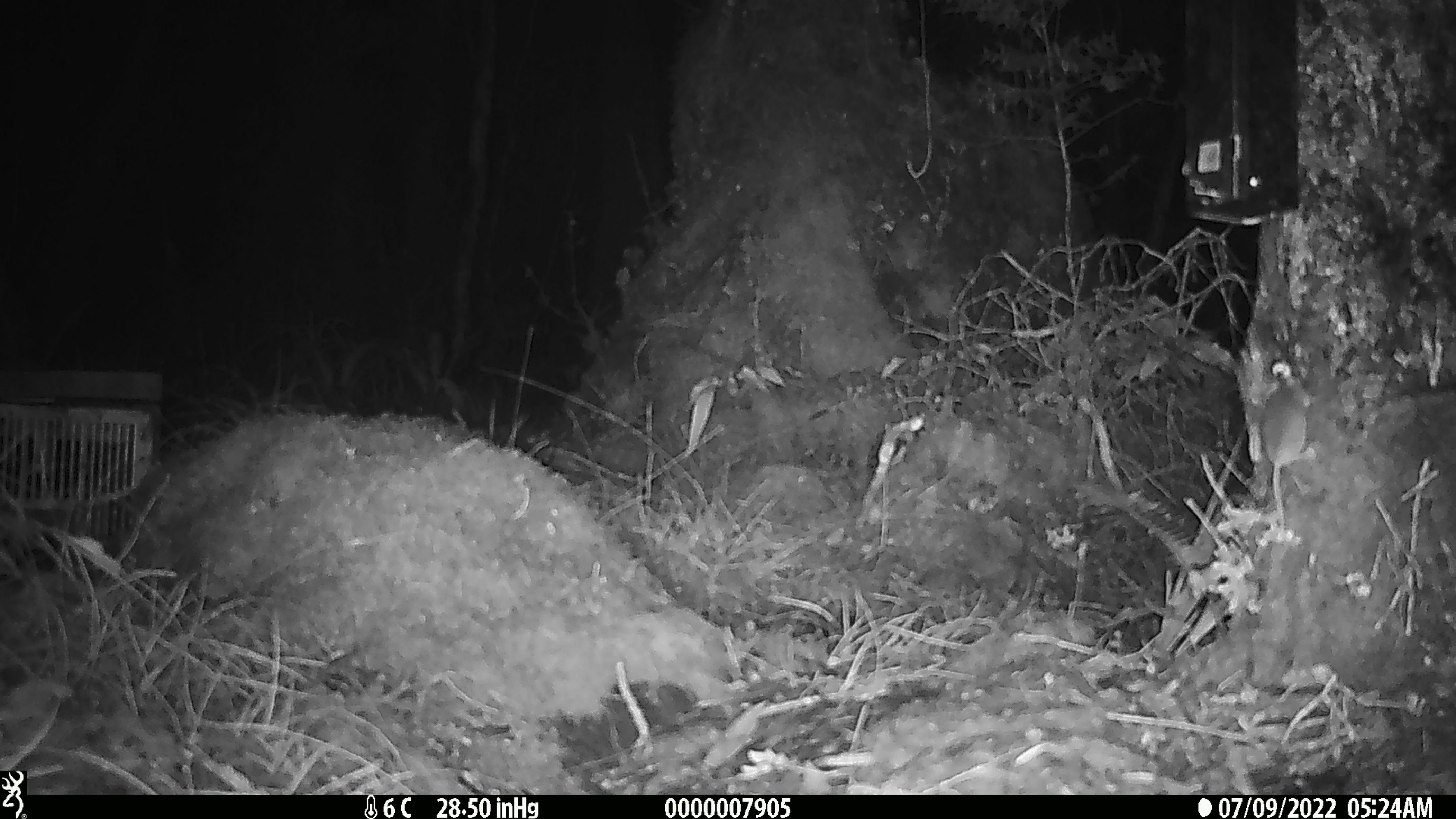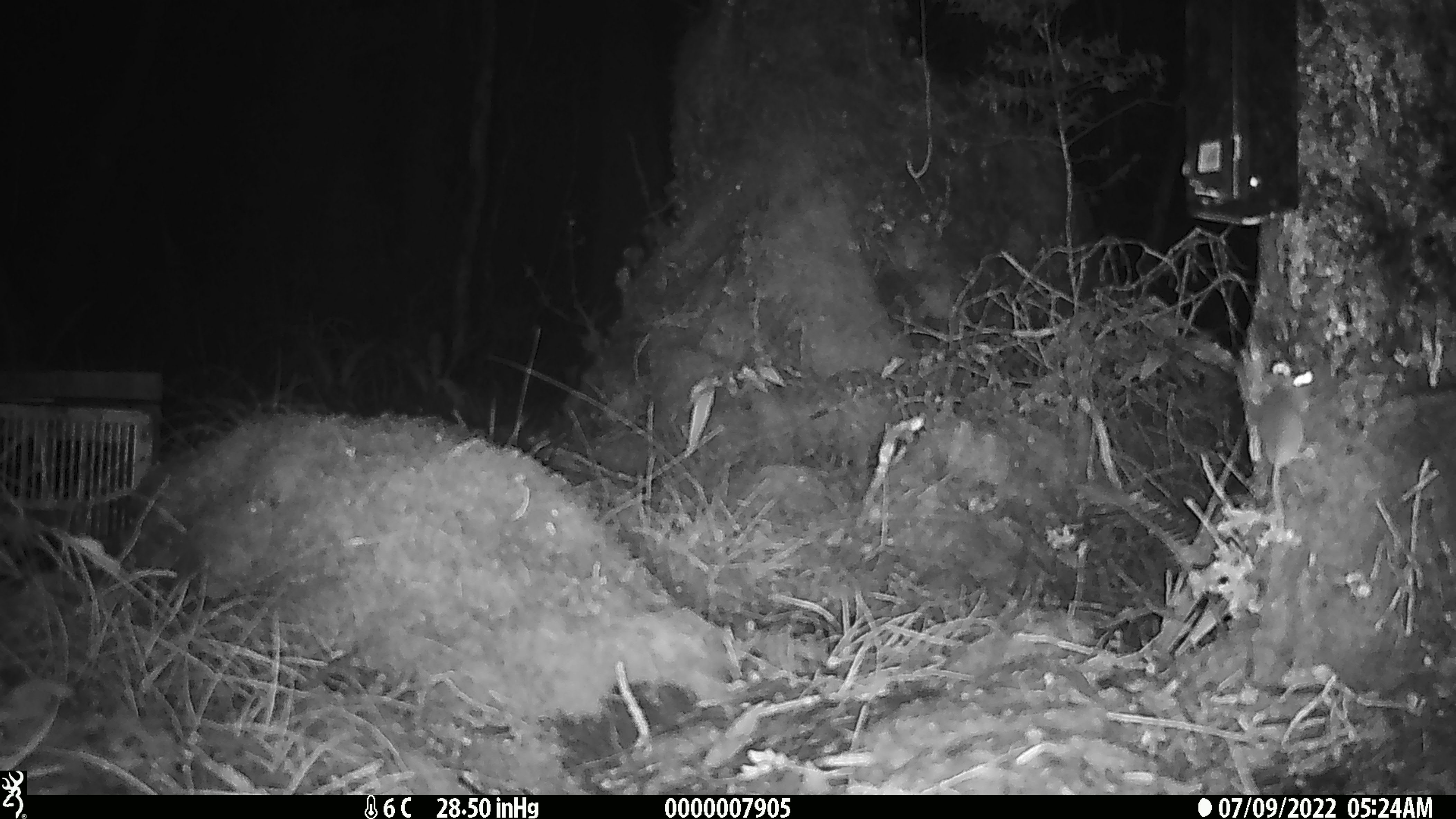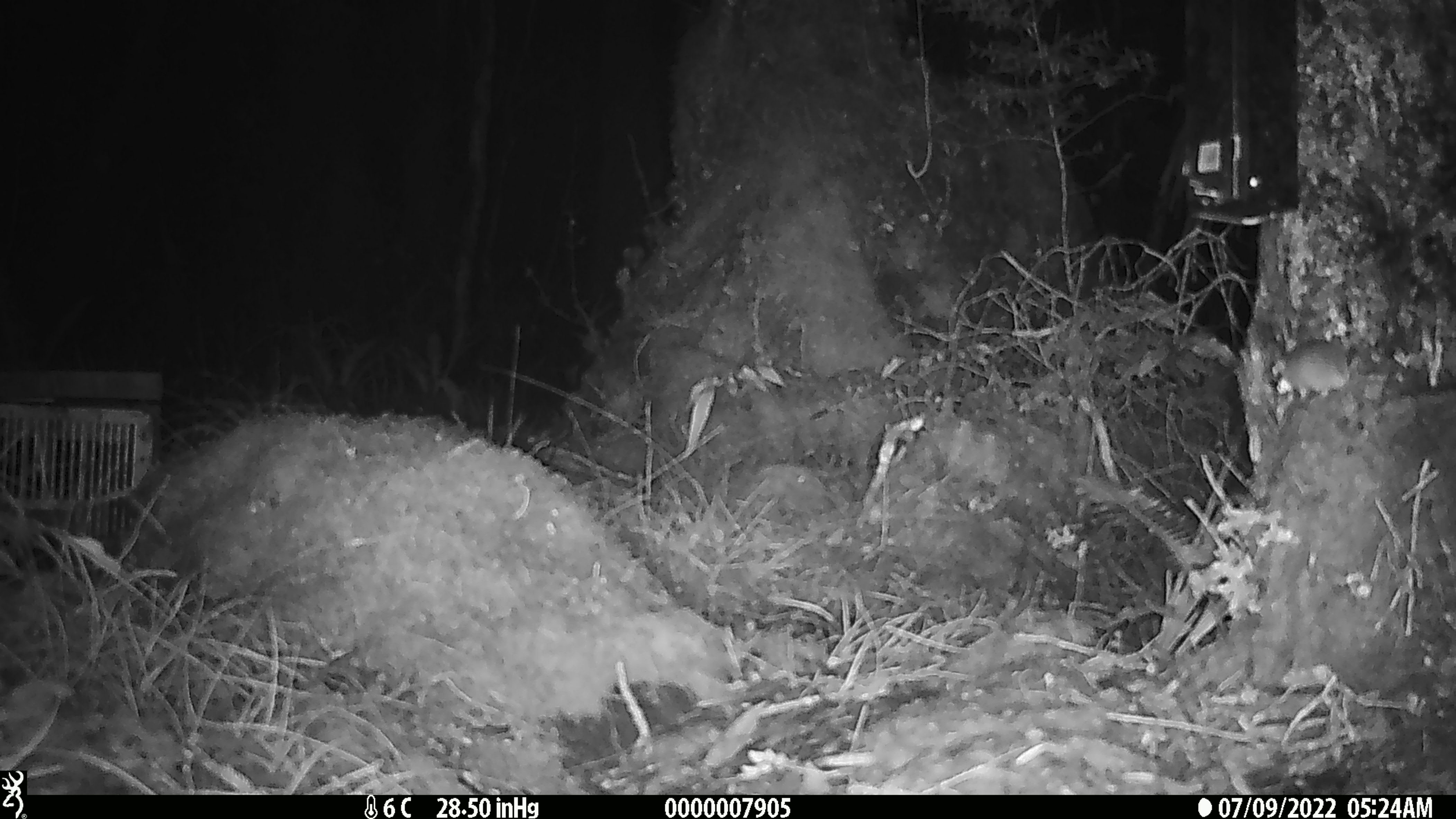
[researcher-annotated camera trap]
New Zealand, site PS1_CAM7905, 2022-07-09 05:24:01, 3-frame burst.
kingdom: Animalia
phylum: Chordata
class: Mammalia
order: Rodentia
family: Muridae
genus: Mus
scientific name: Mus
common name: mouse